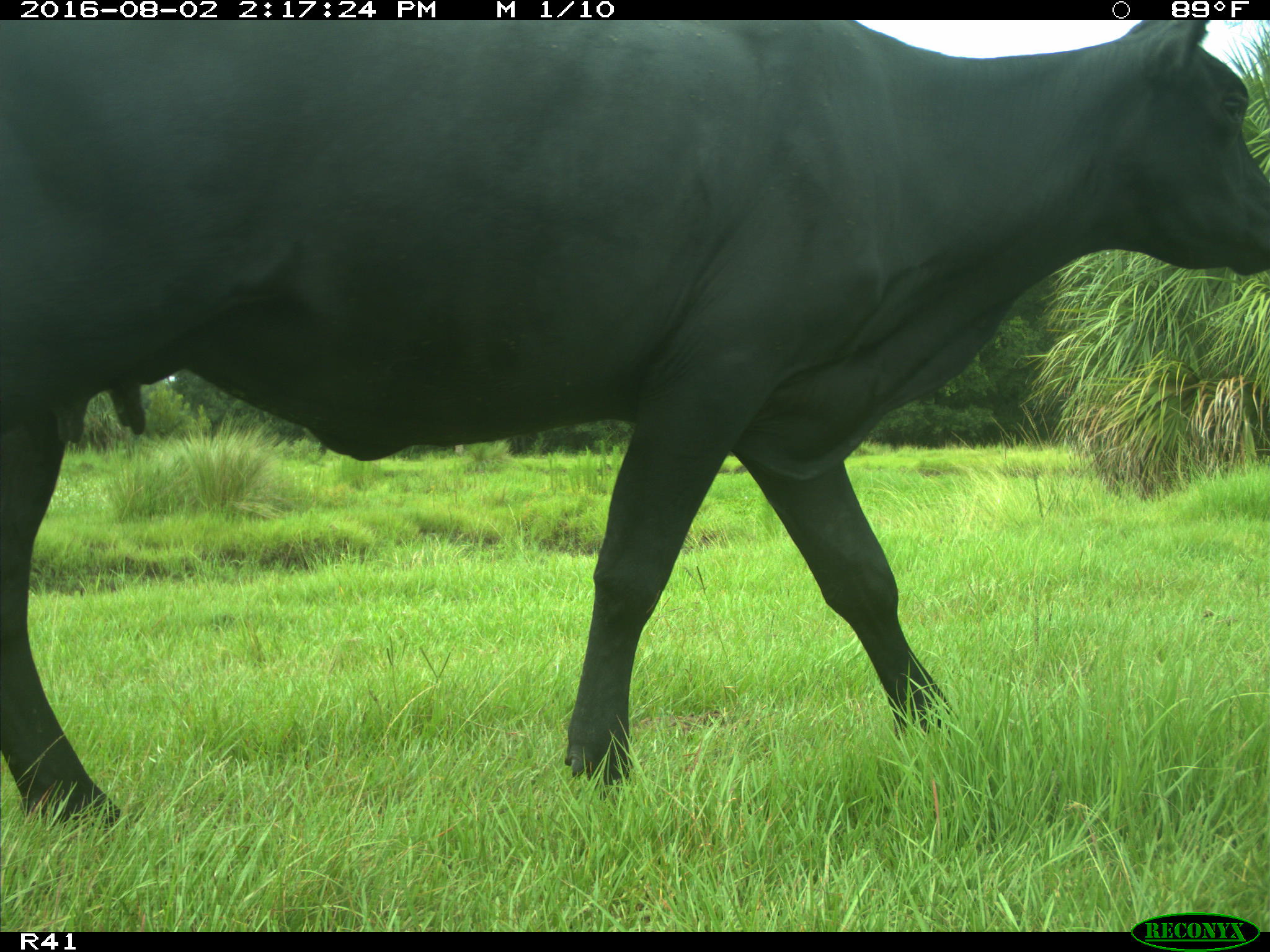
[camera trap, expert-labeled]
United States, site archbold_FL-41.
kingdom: Animalia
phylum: Chordata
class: Mammalia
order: Artiodactyla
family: Bovidae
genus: Bos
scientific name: Bos taurus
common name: domestic cow